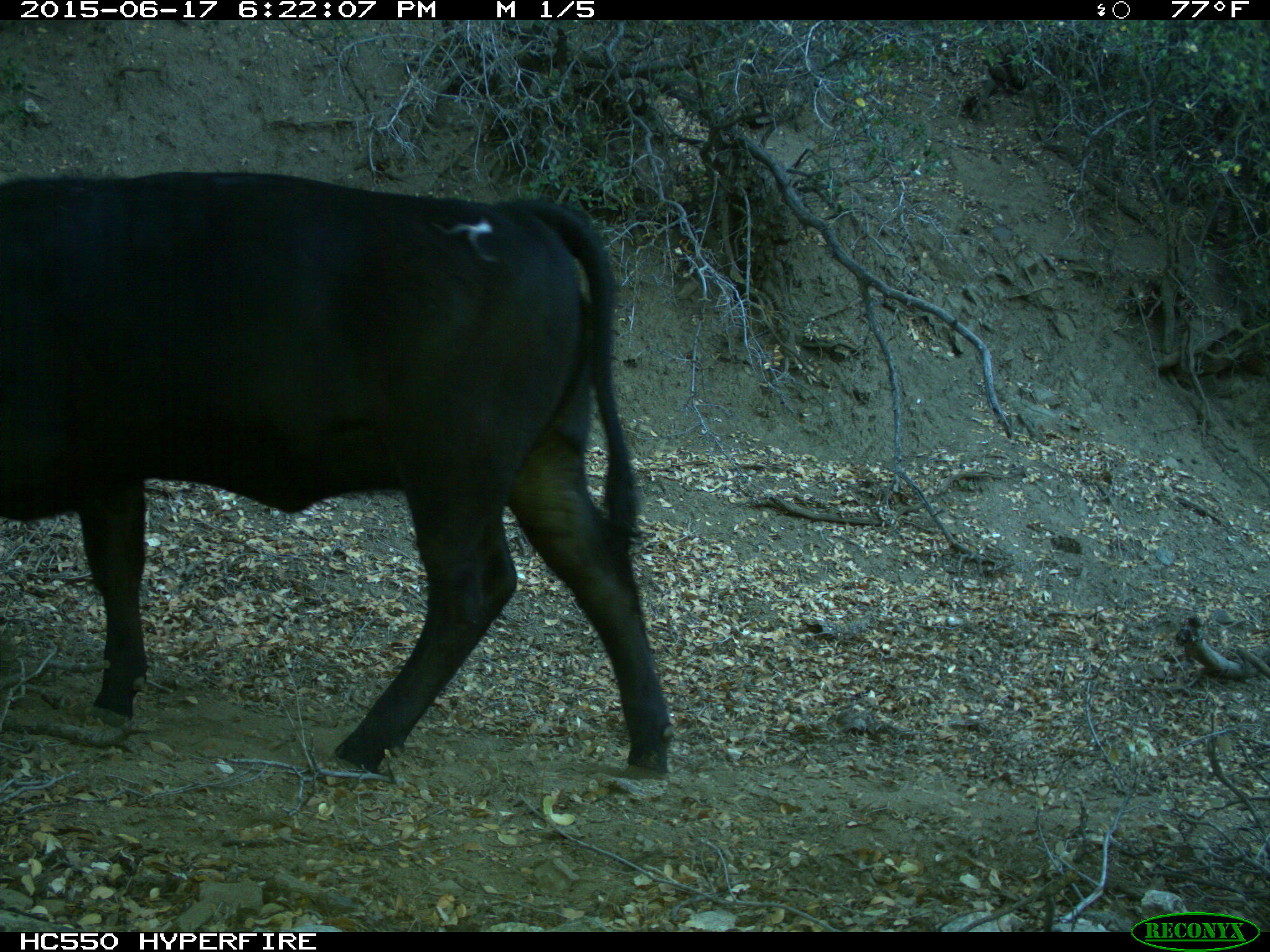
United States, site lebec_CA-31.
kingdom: Animalia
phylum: Chordata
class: Mammalia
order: Artiodactyla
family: Bovidae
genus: Bos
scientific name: Bos taurus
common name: domestic cow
Bos taurus (domestic cow).